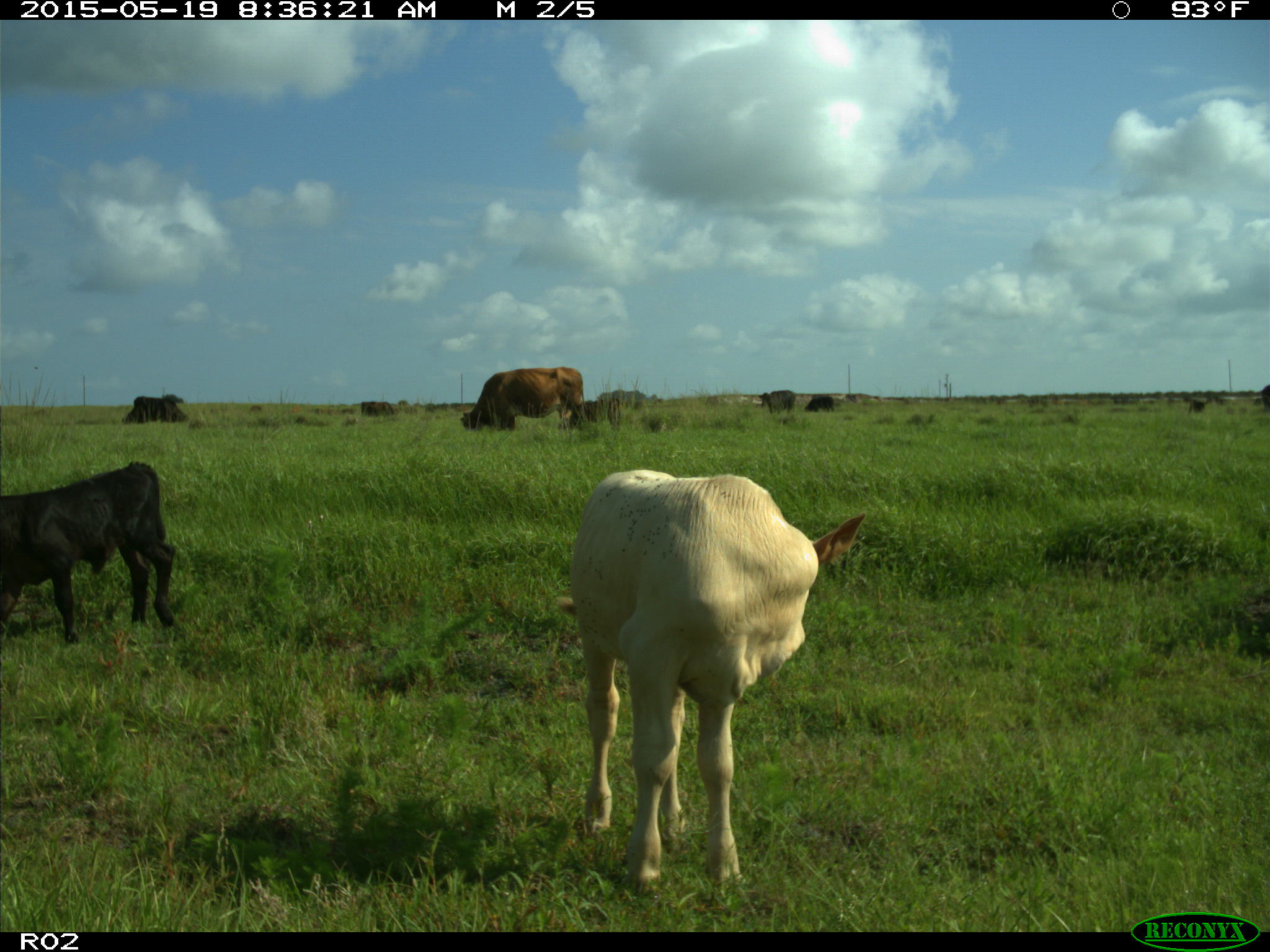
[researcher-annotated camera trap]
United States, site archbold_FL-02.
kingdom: Animalia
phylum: Chordata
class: Mammalia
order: Artiodactyla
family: Bovidae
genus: Bos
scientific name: Bos taurus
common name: domestic cow